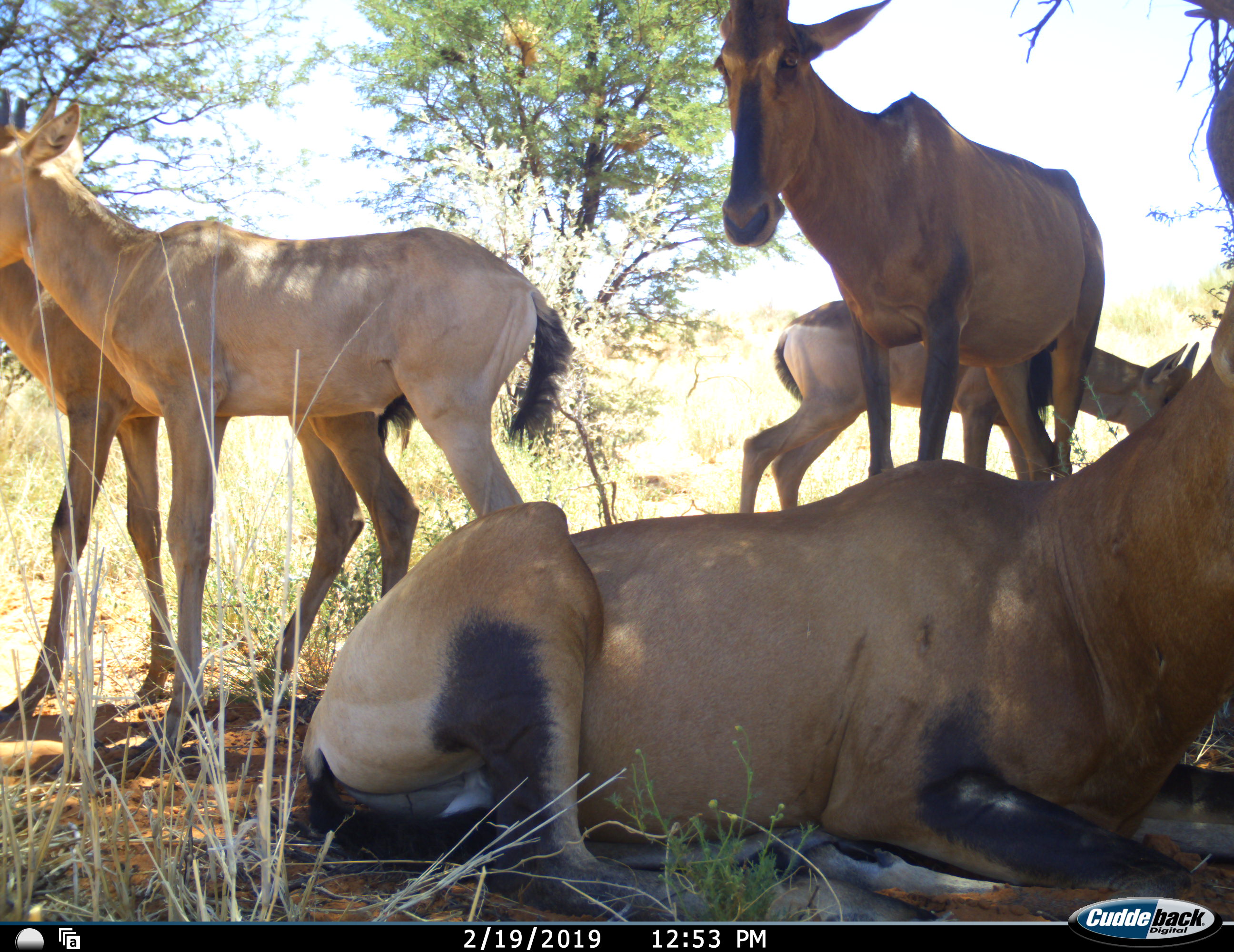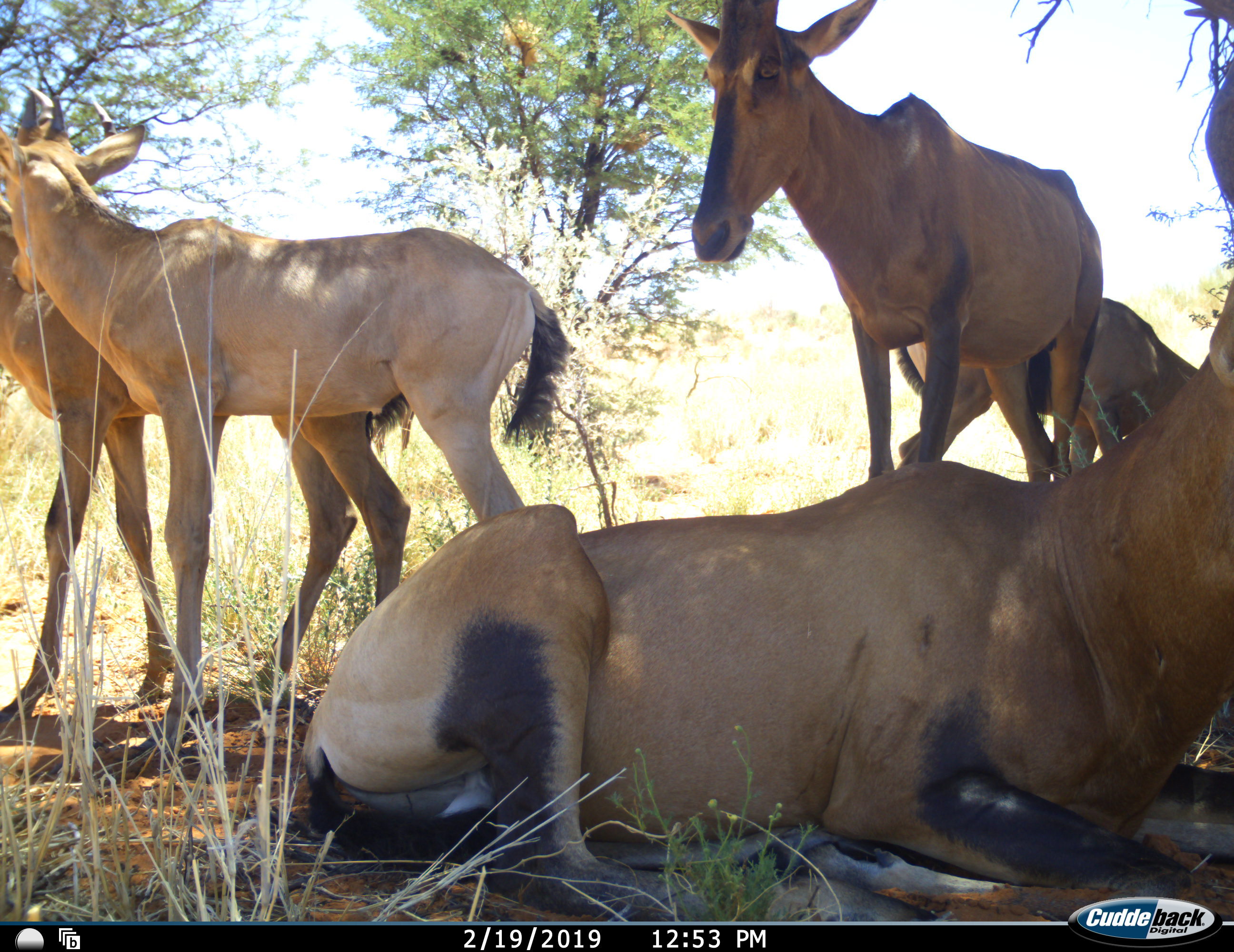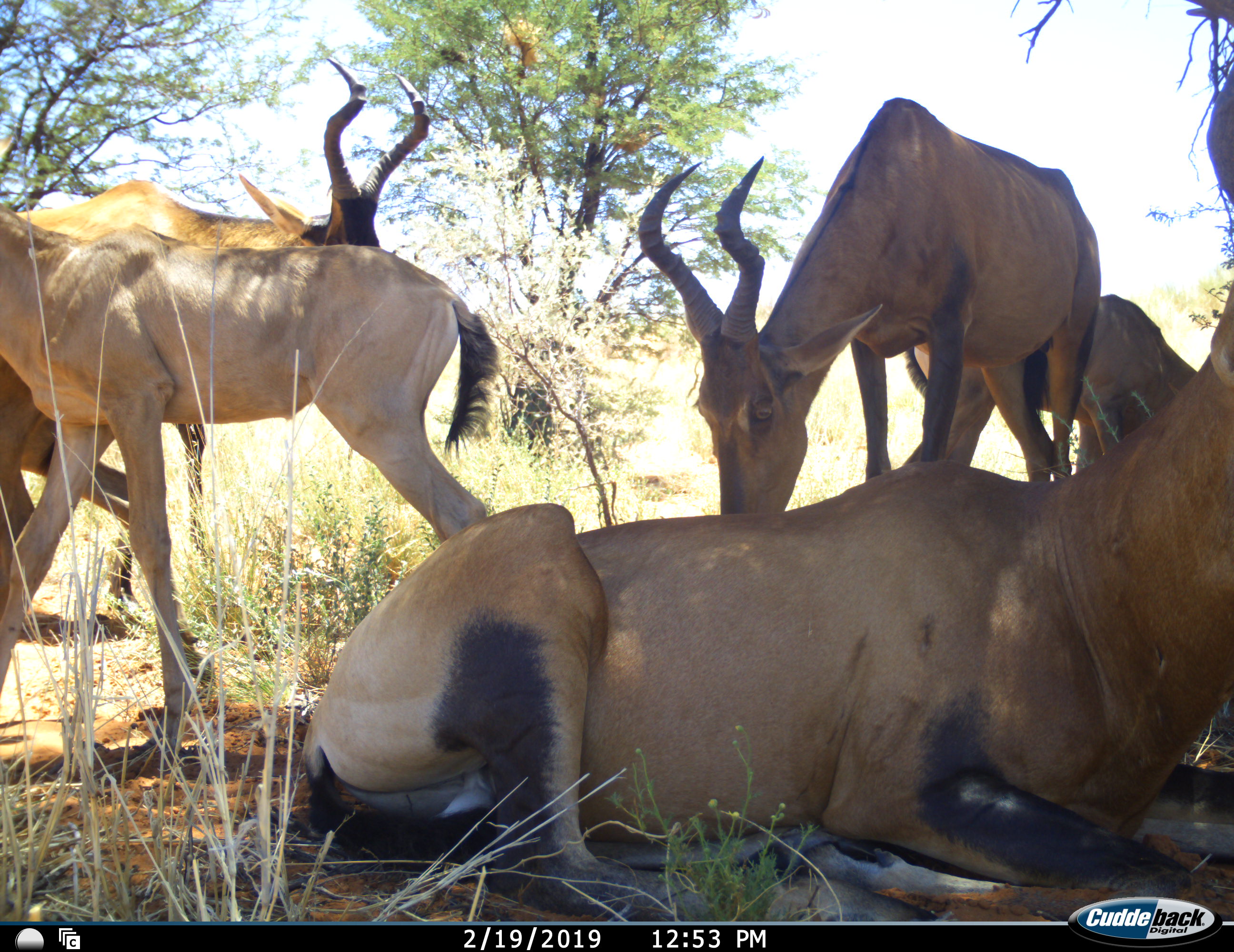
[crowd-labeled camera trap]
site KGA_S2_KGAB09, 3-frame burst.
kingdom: Animalia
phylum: Chordata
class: Mammalia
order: Artiodactyla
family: Bovidae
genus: Alcelaphus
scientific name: Alcelaphus buselaphus caama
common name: red hartebeest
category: hartebeestred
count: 5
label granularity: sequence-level